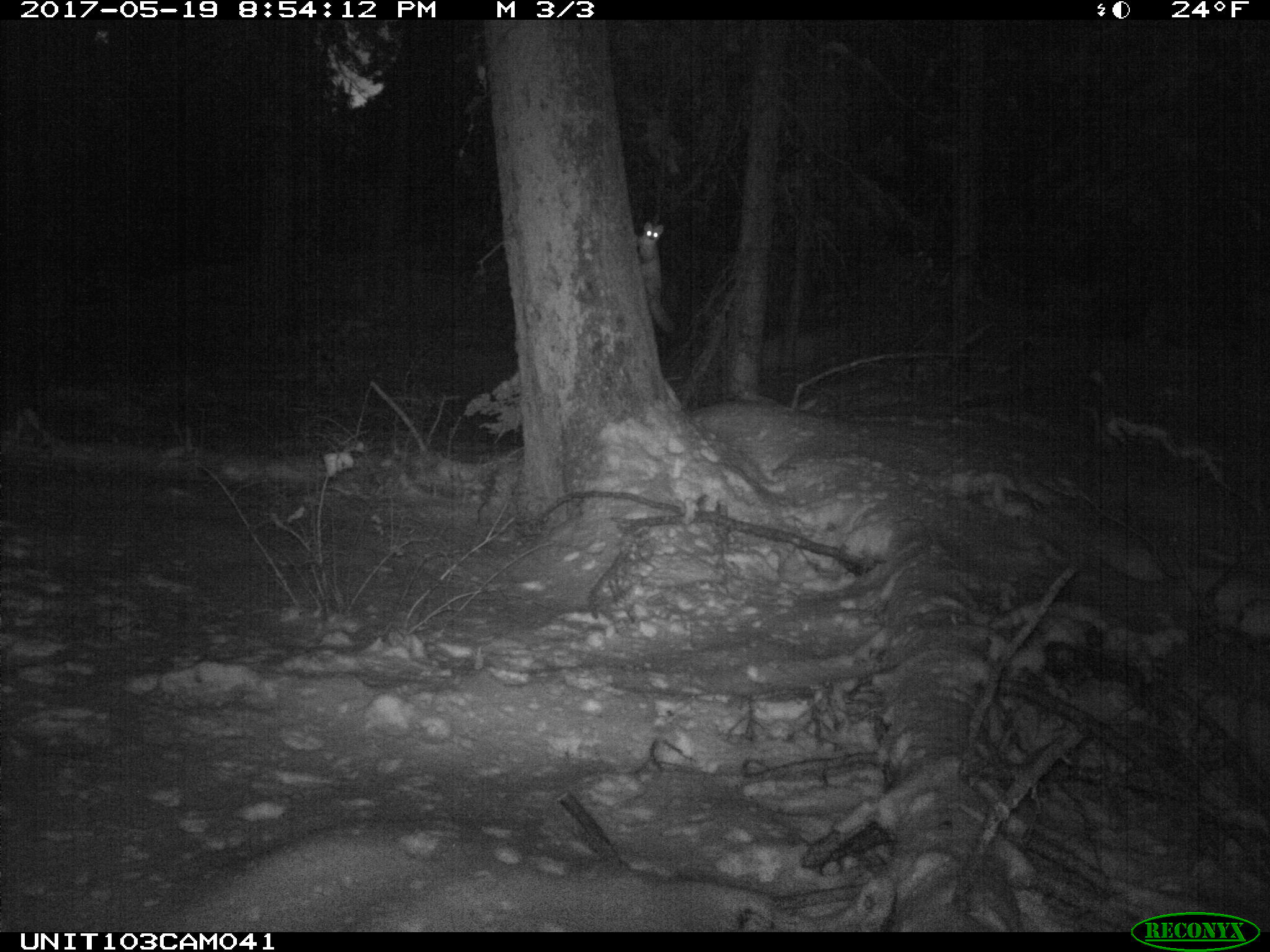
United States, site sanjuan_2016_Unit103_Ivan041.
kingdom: Animalia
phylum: Chordata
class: Mammalia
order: Carnivora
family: Mustelidae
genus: Martes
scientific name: Martes americana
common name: american marten